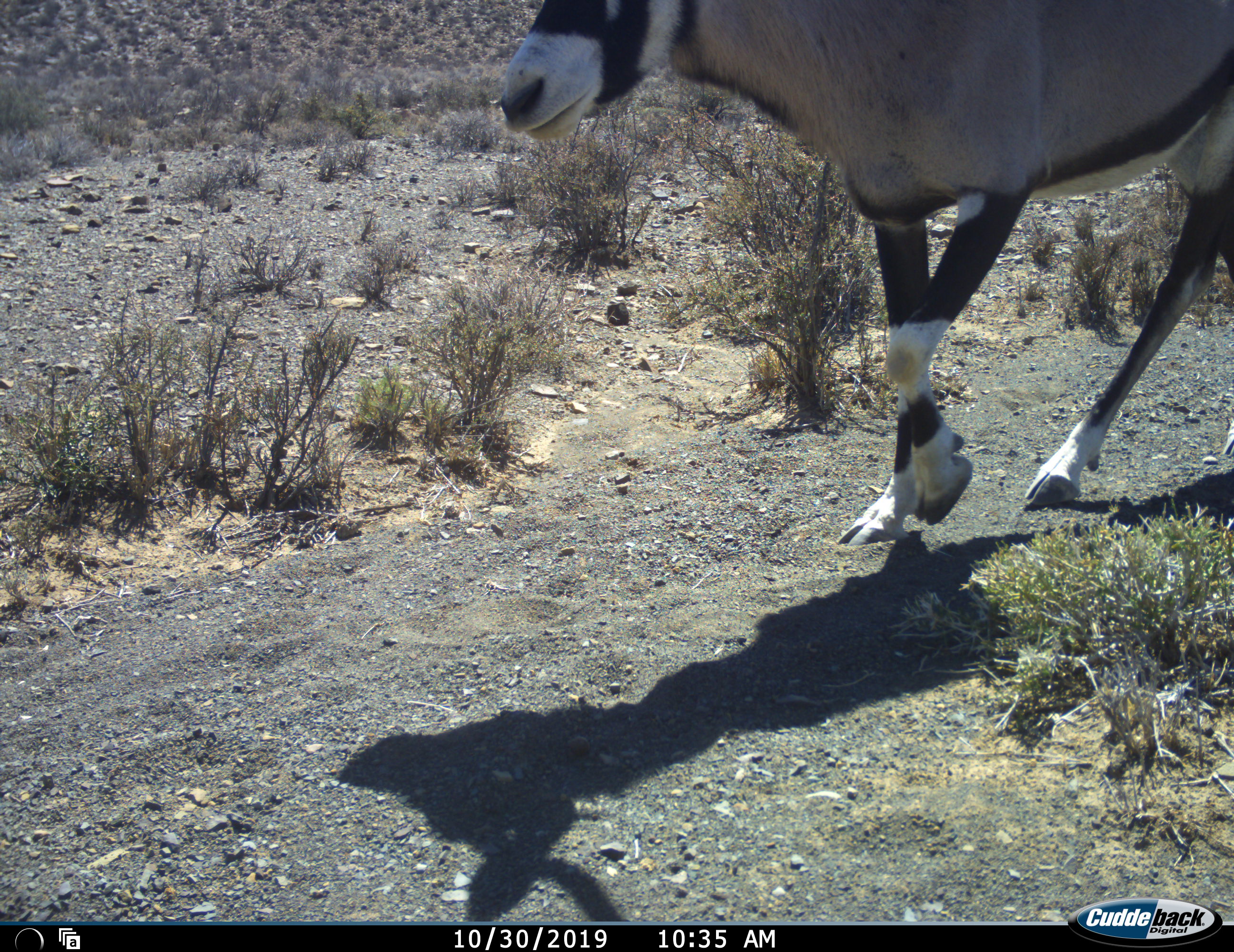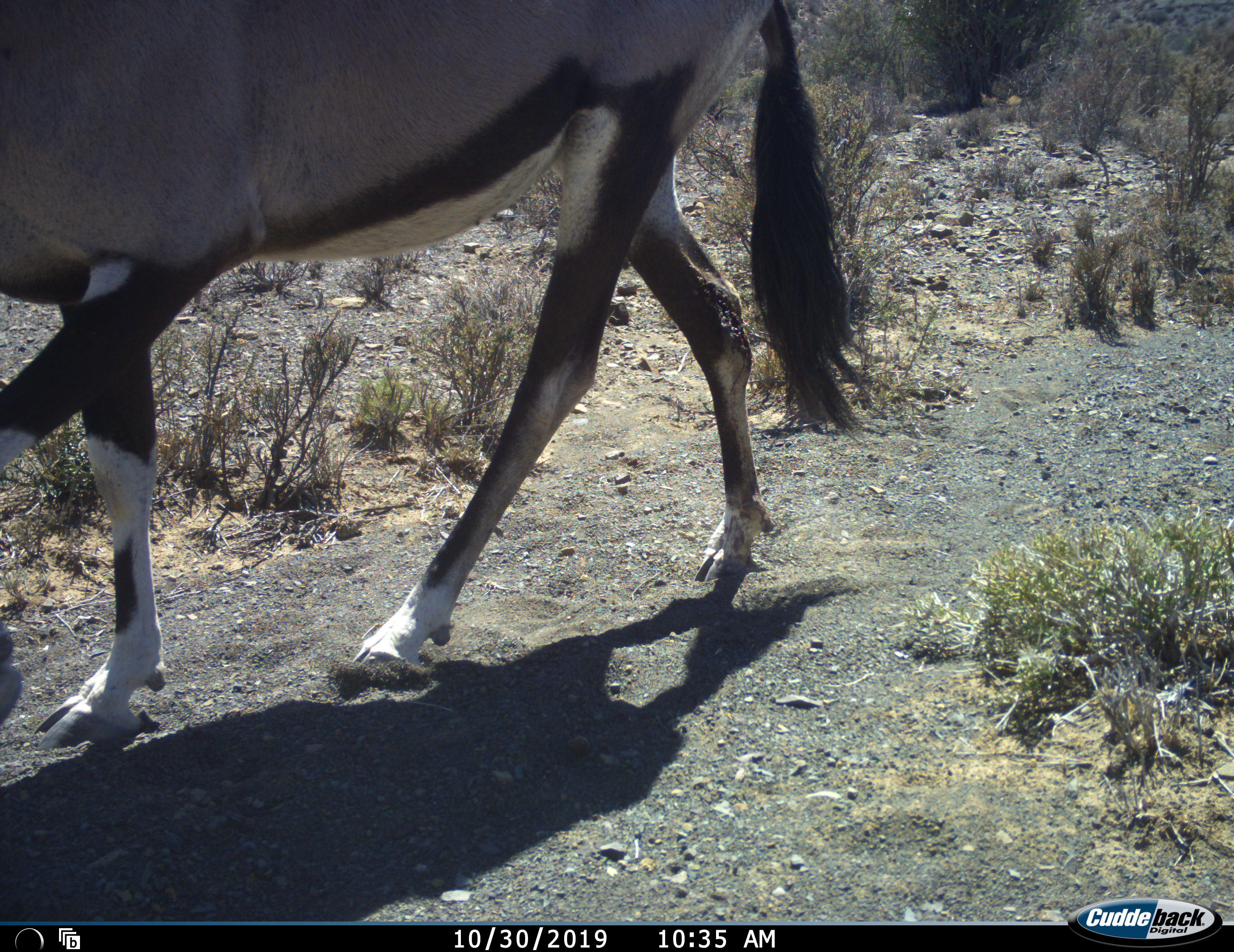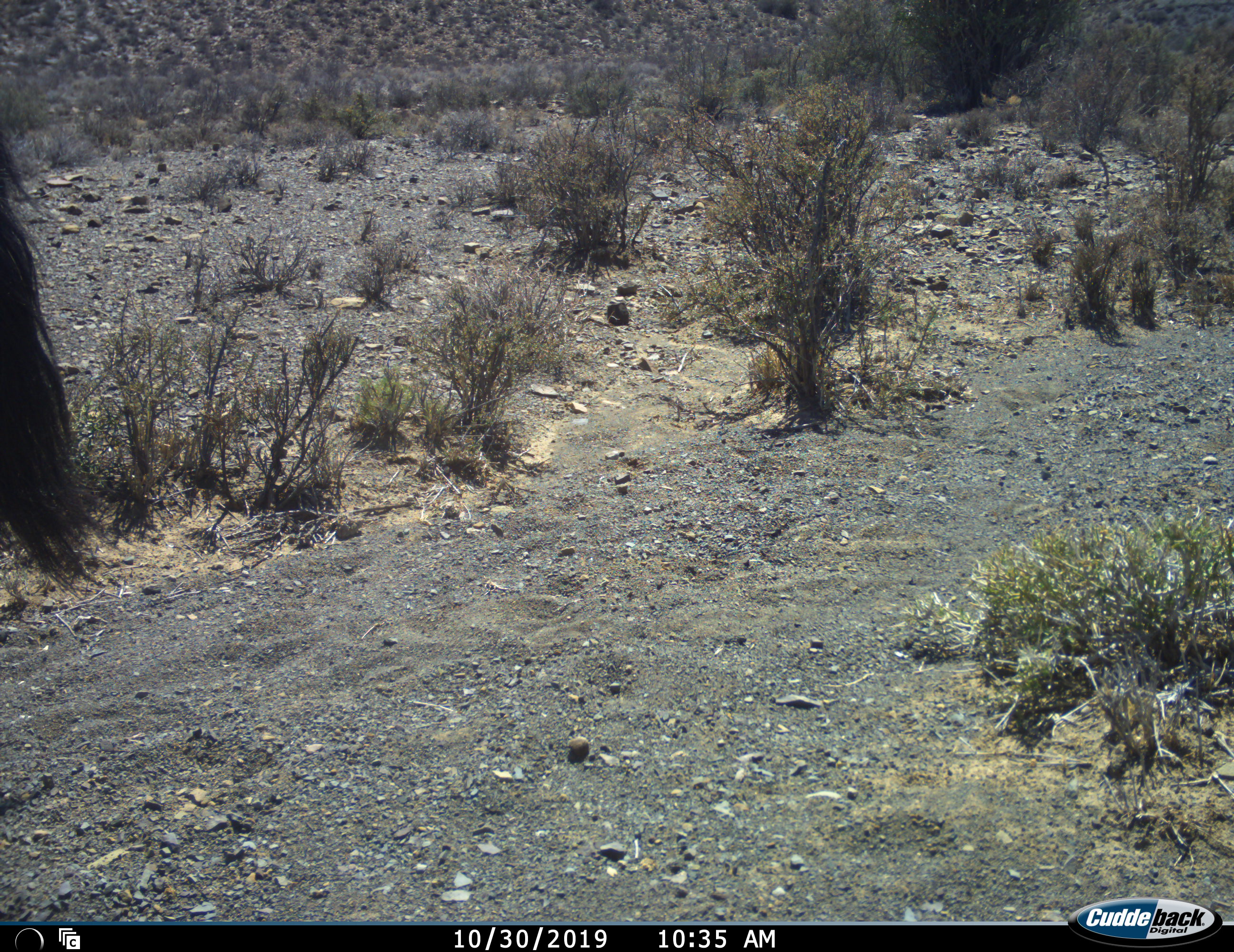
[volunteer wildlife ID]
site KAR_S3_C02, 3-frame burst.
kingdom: Animalia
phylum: Chordata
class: Mammalia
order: Artiodactyla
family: Bovidae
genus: Oryx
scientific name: Oryx gazella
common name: gemsbok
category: oryx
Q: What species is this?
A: Oryx (gemsbok) (Oryx gazella).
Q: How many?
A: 1.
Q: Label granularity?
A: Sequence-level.